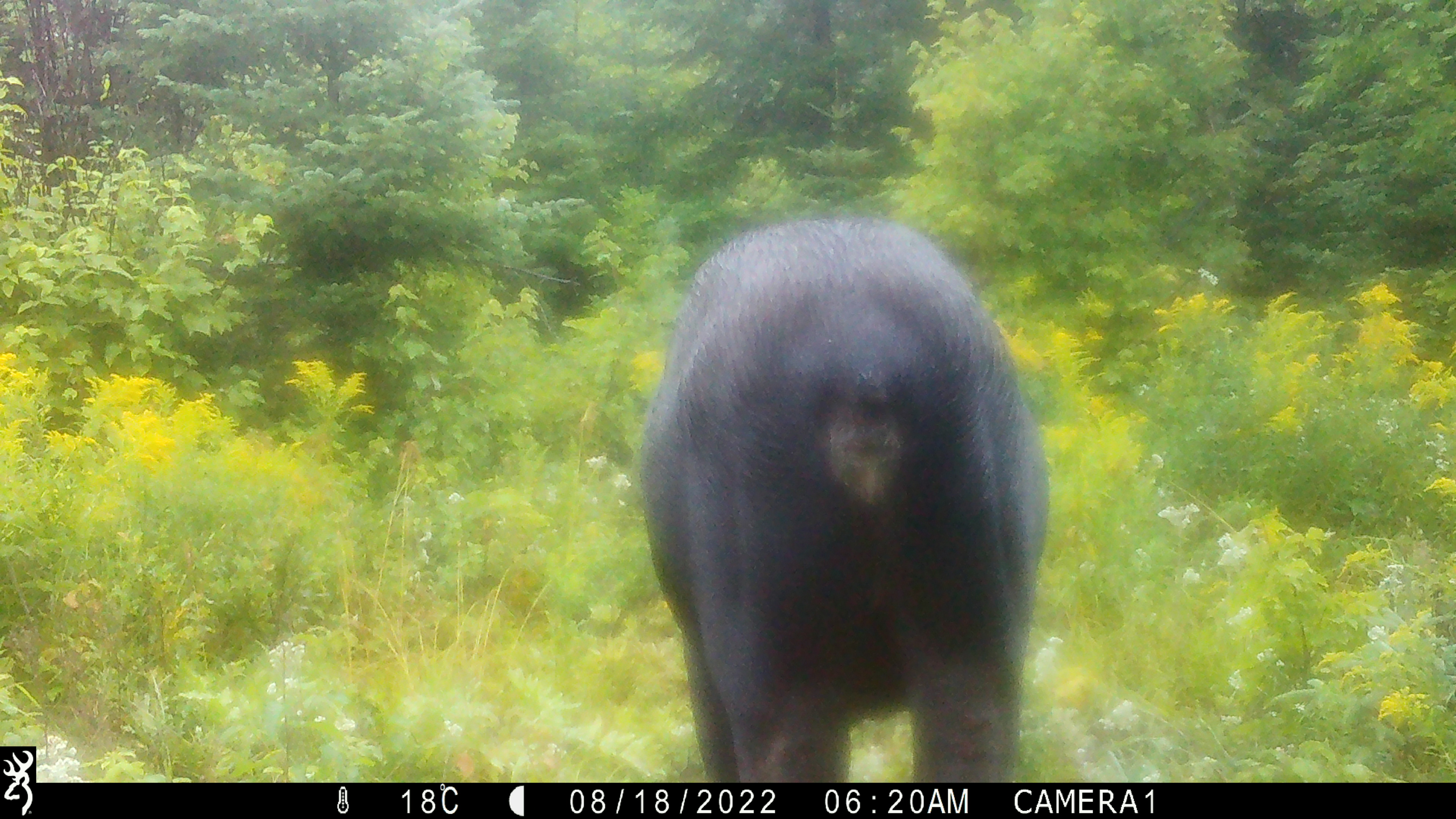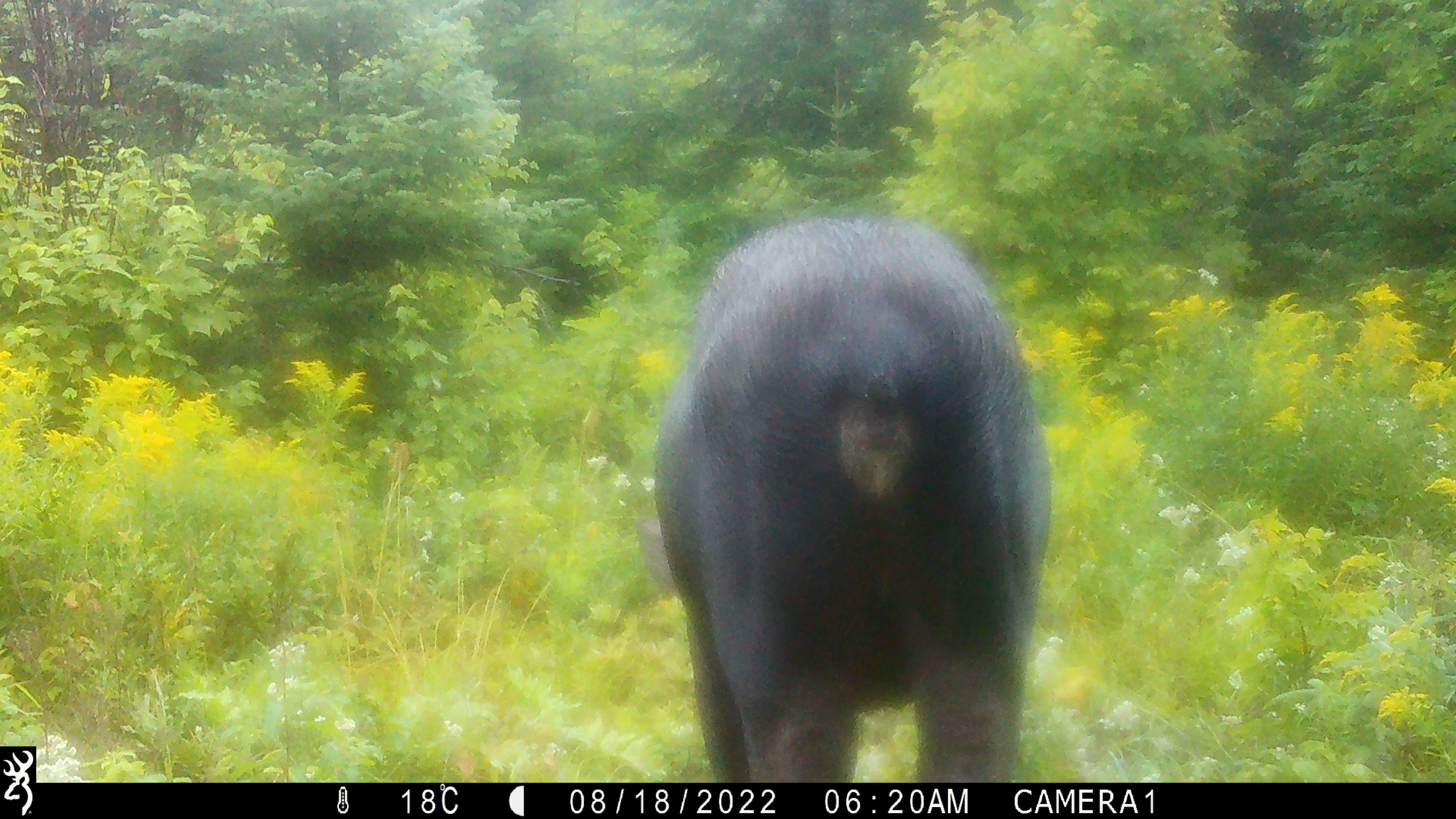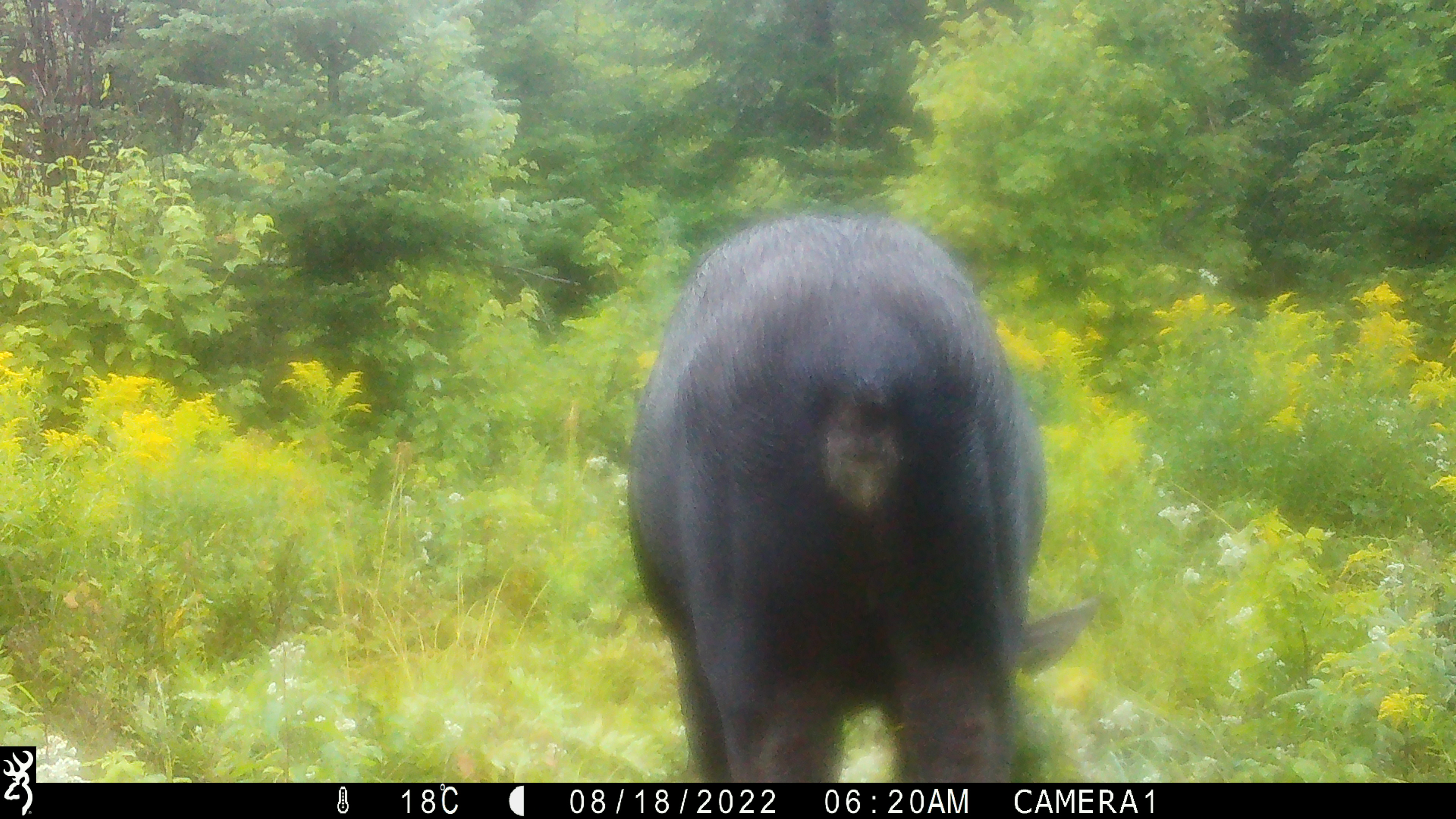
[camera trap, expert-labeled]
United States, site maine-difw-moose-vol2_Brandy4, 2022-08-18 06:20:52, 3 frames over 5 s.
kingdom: Animalia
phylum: Chordata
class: Mammalia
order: Artiodactyla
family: Cervidae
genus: Alces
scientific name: Alces alces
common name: moose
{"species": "moose (Alces alces)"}